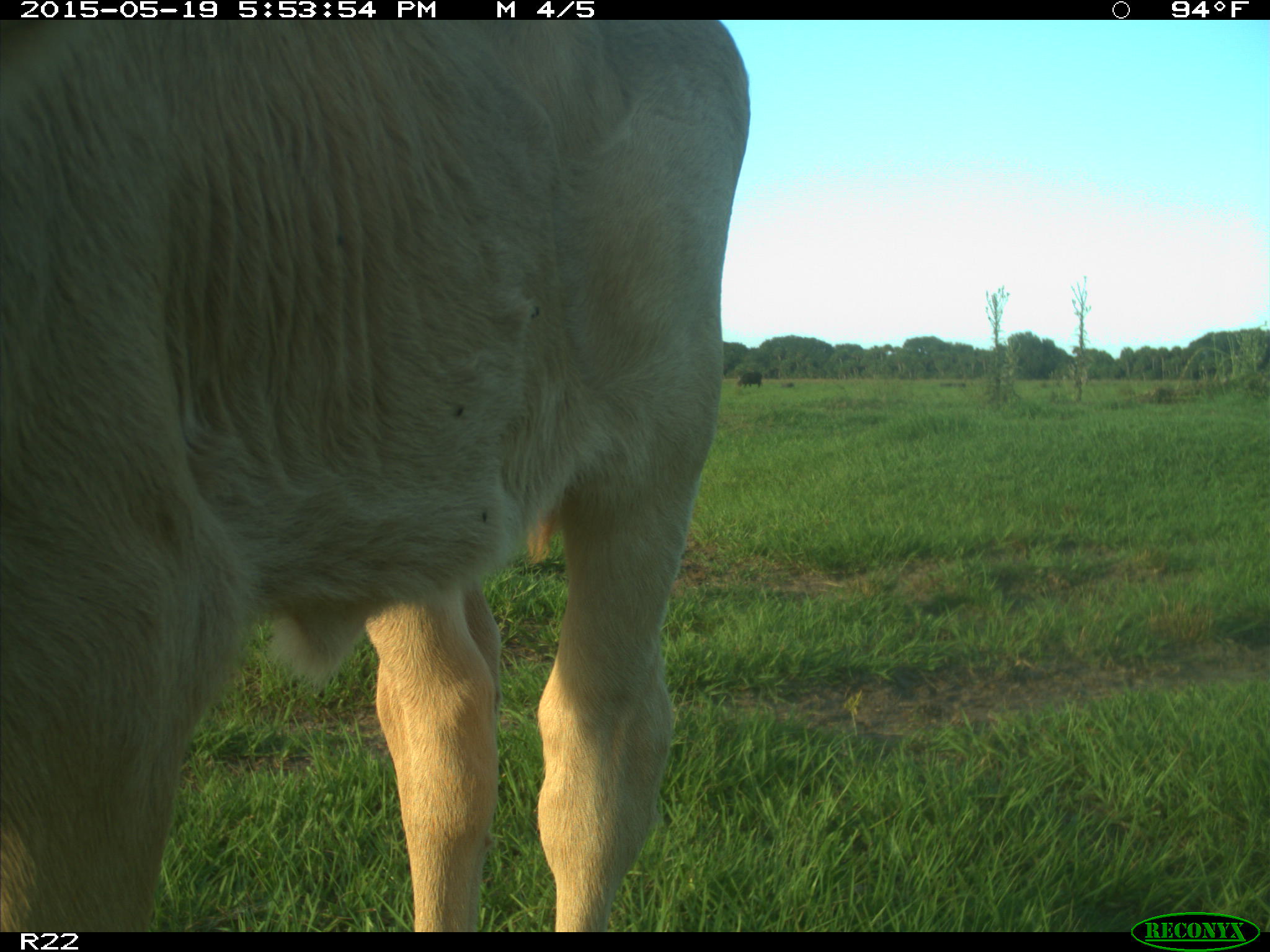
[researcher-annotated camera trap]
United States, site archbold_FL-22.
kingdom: Animalia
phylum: Chordata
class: Mammalia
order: Artiodactyla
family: Bovidae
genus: Bos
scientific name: Bos taurus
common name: domestic cow